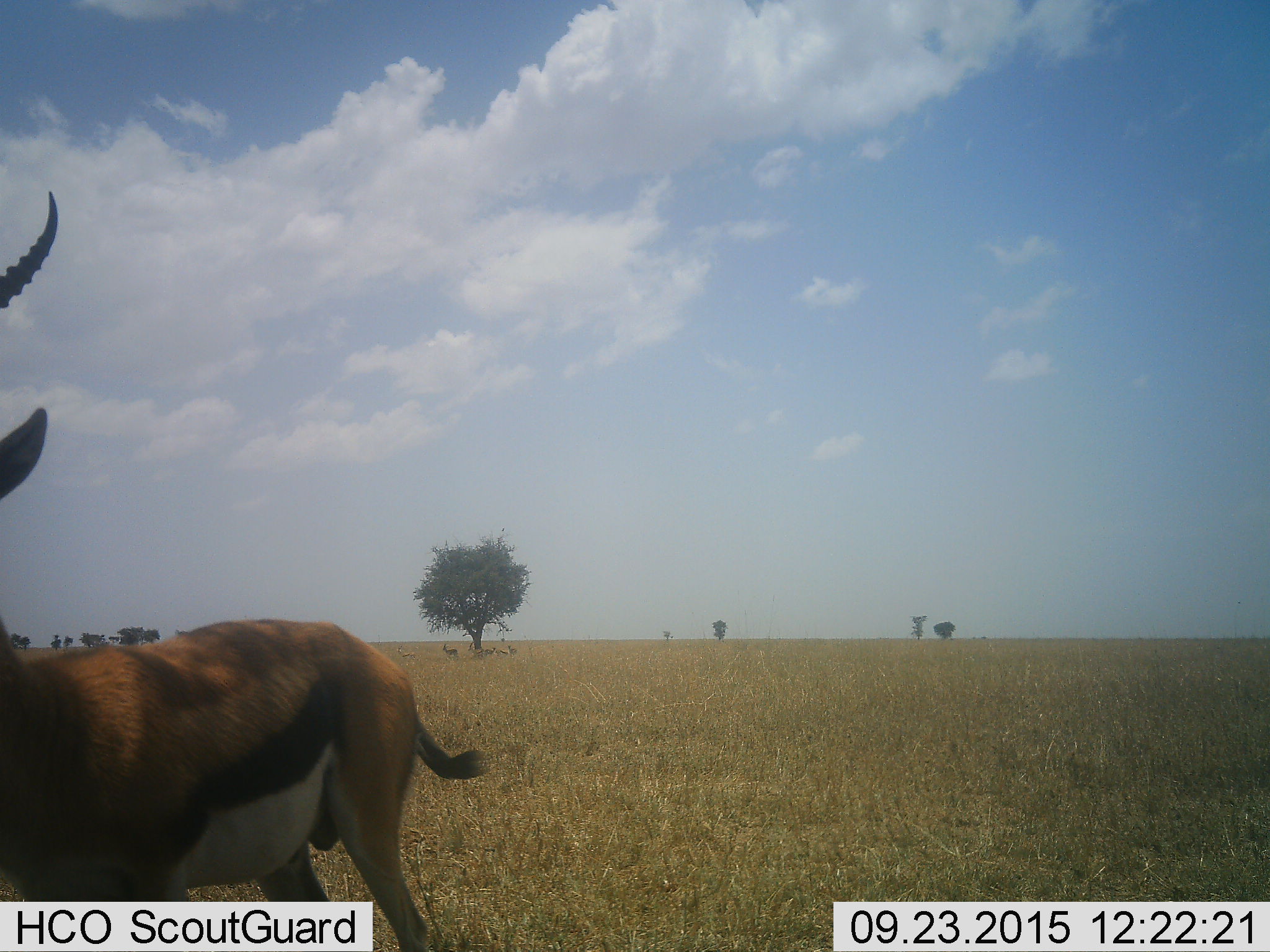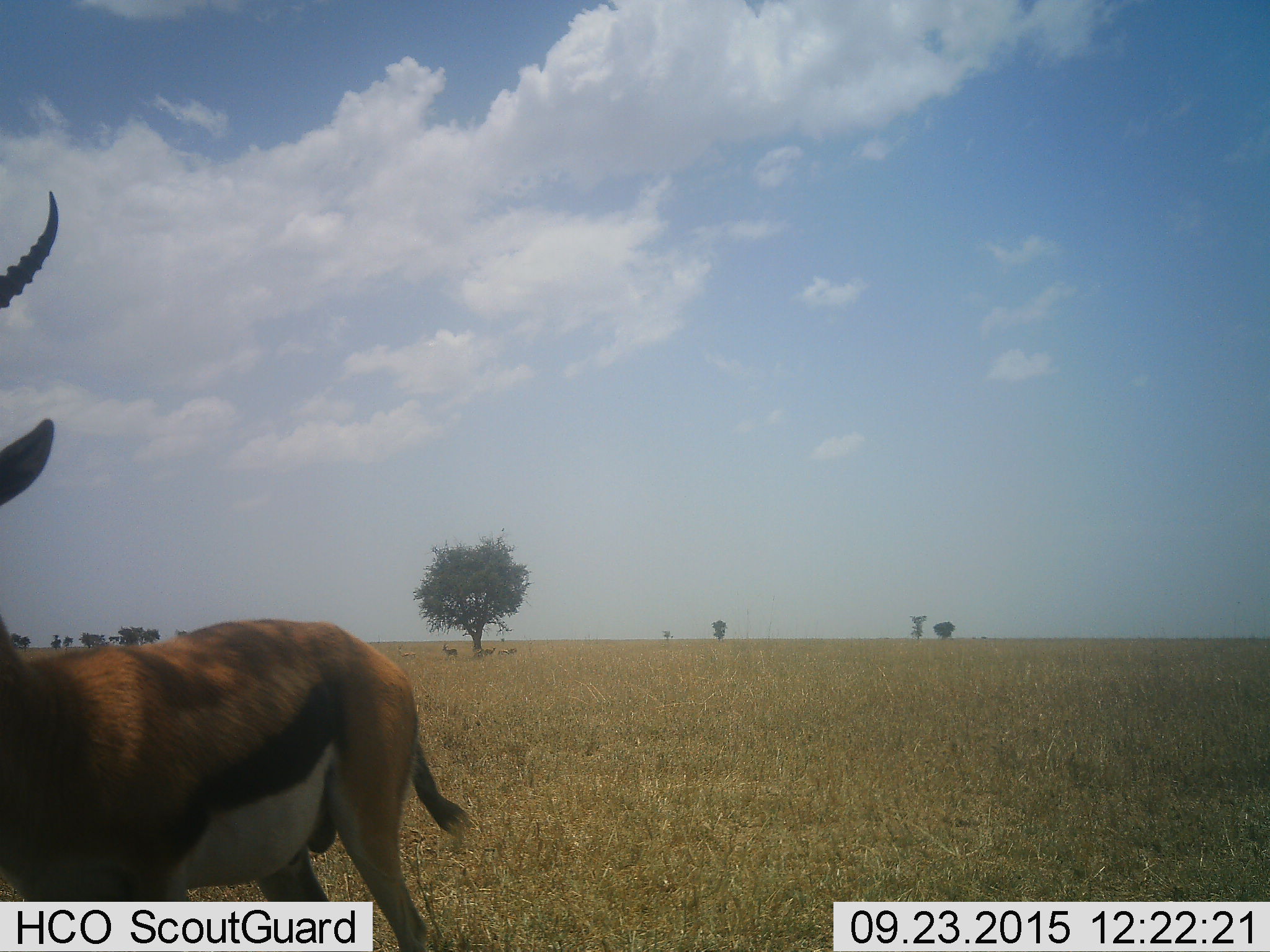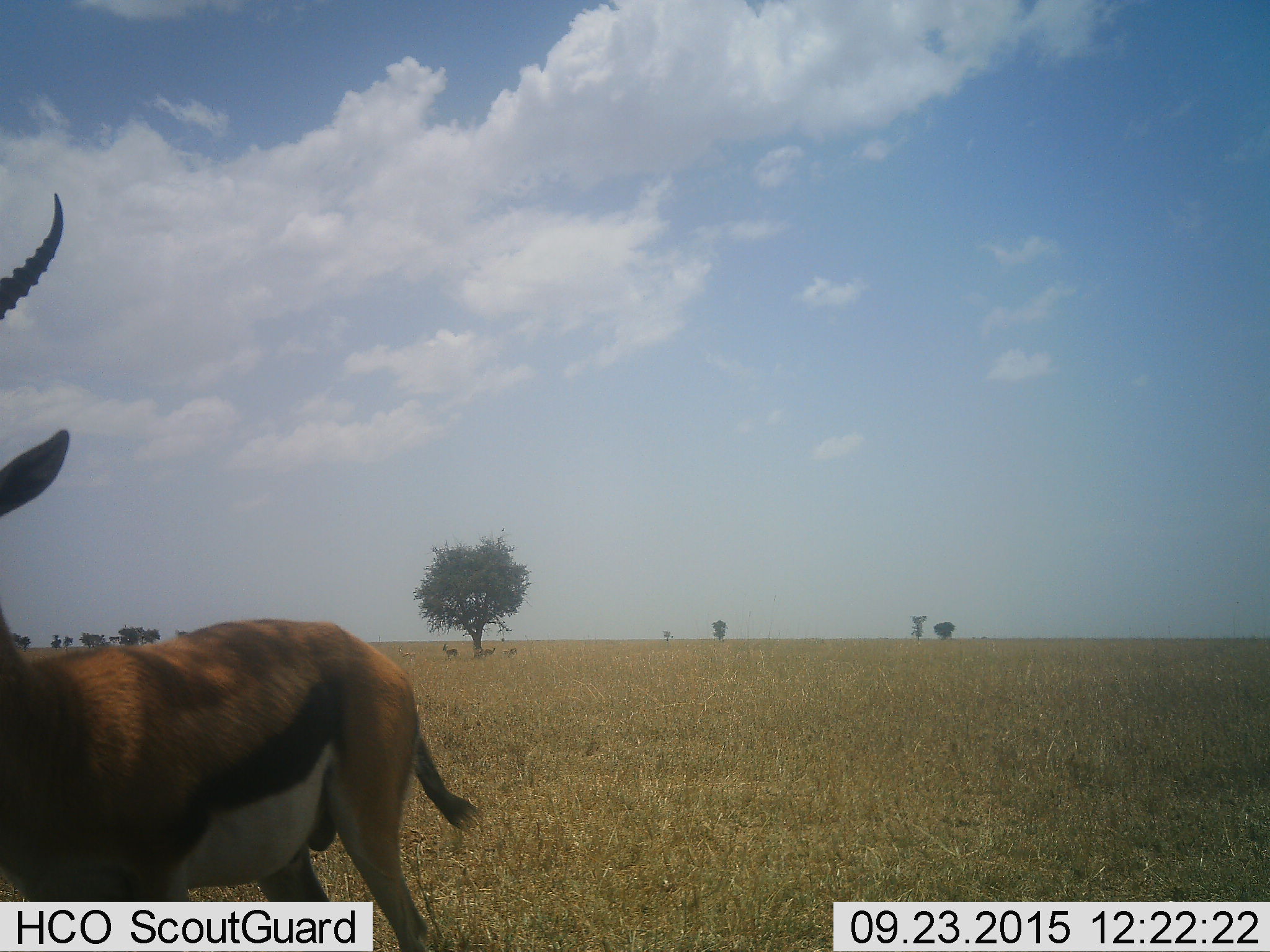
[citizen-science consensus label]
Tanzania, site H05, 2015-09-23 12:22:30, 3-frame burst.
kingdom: Animalia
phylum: Chordata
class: Mammalia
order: Artiodactyla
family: Bovidae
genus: Eudorcas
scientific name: Eudorcas thomsonii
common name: thomson's gazelle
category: gazellethomsons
Gazellethomsons (thomson's gazelle) (Eudorcas thomsonii), count 6. Behavior (volunteer vote fractions): standing 100%, resting 0%, moving 12%, interacting 0%. Young present (vote fraction): 0%. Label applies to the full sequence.